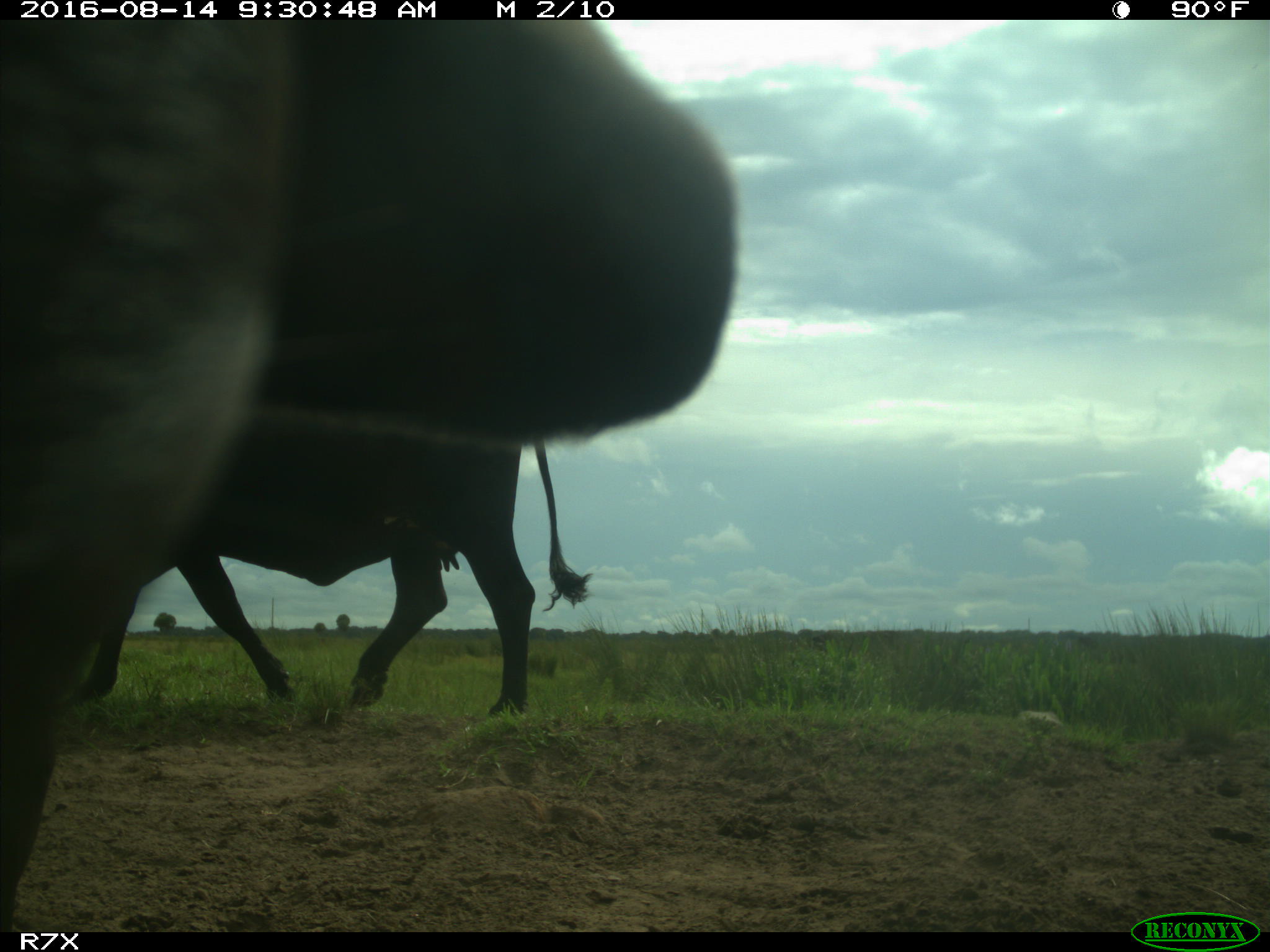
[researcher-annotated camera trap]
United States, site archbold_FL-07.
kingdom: Animalia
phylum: Chordata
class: Mammalia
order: Artiodactyla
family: Bovidae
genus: Bos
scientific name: Bos taurus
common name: domestic cow